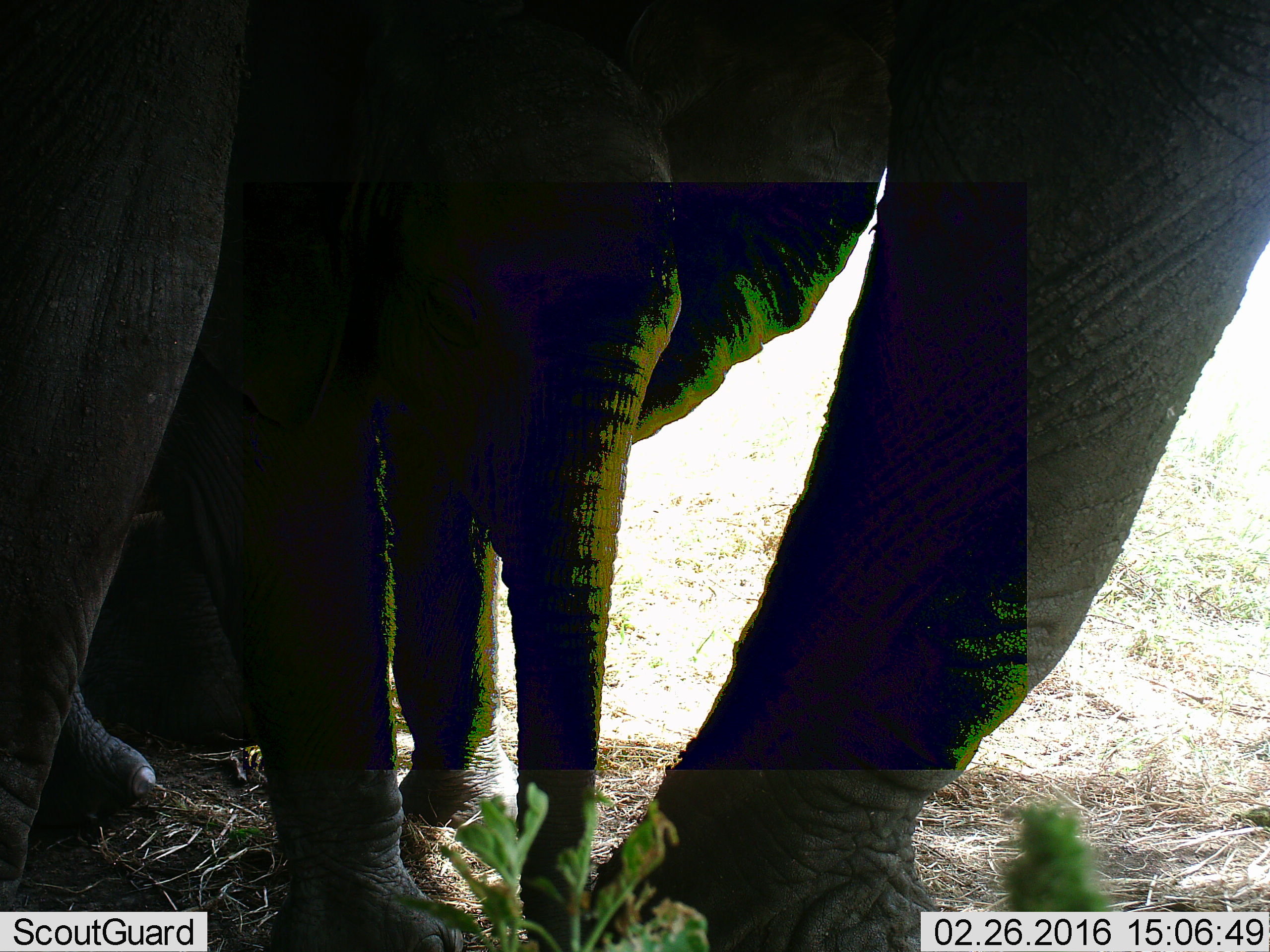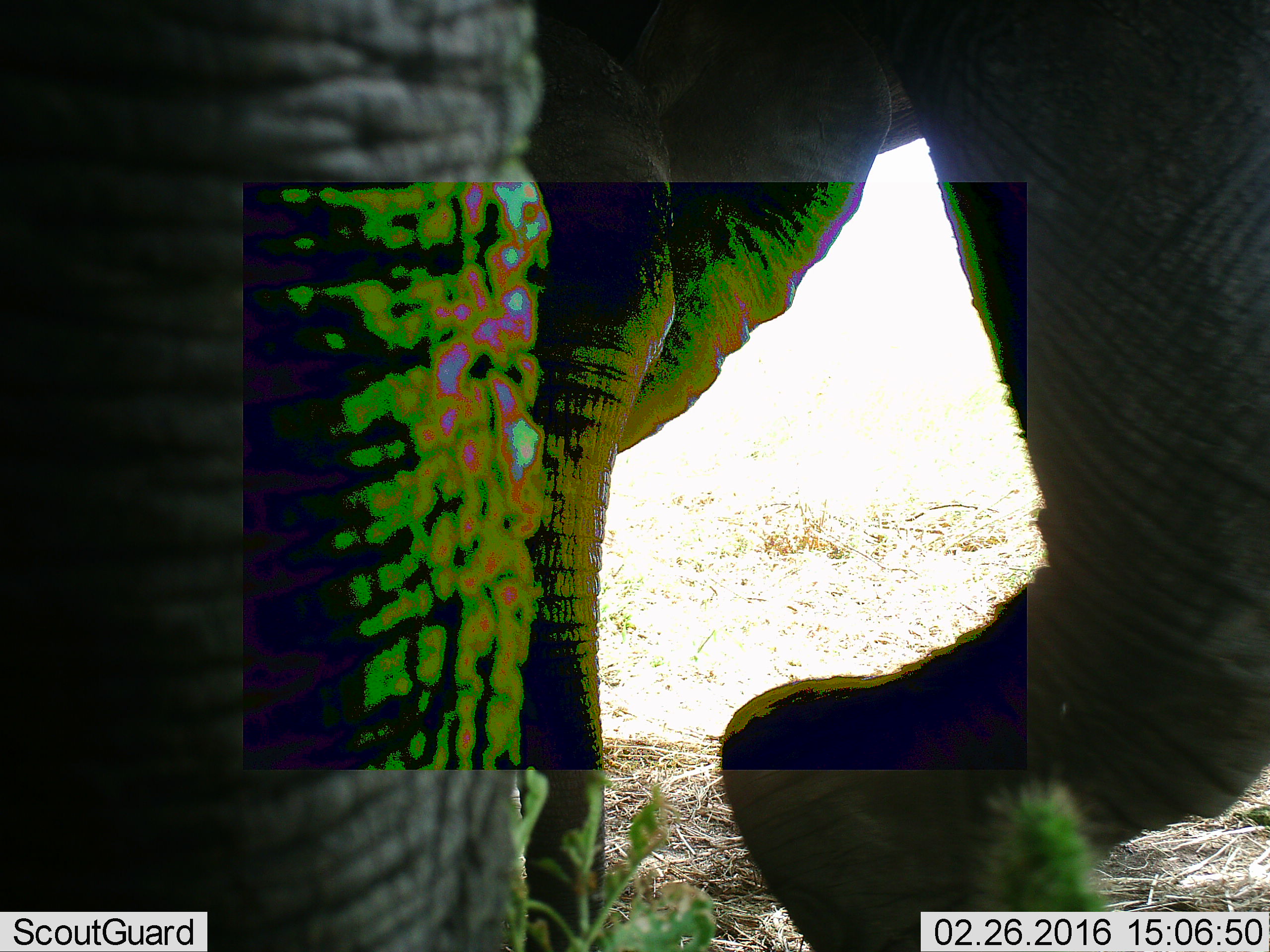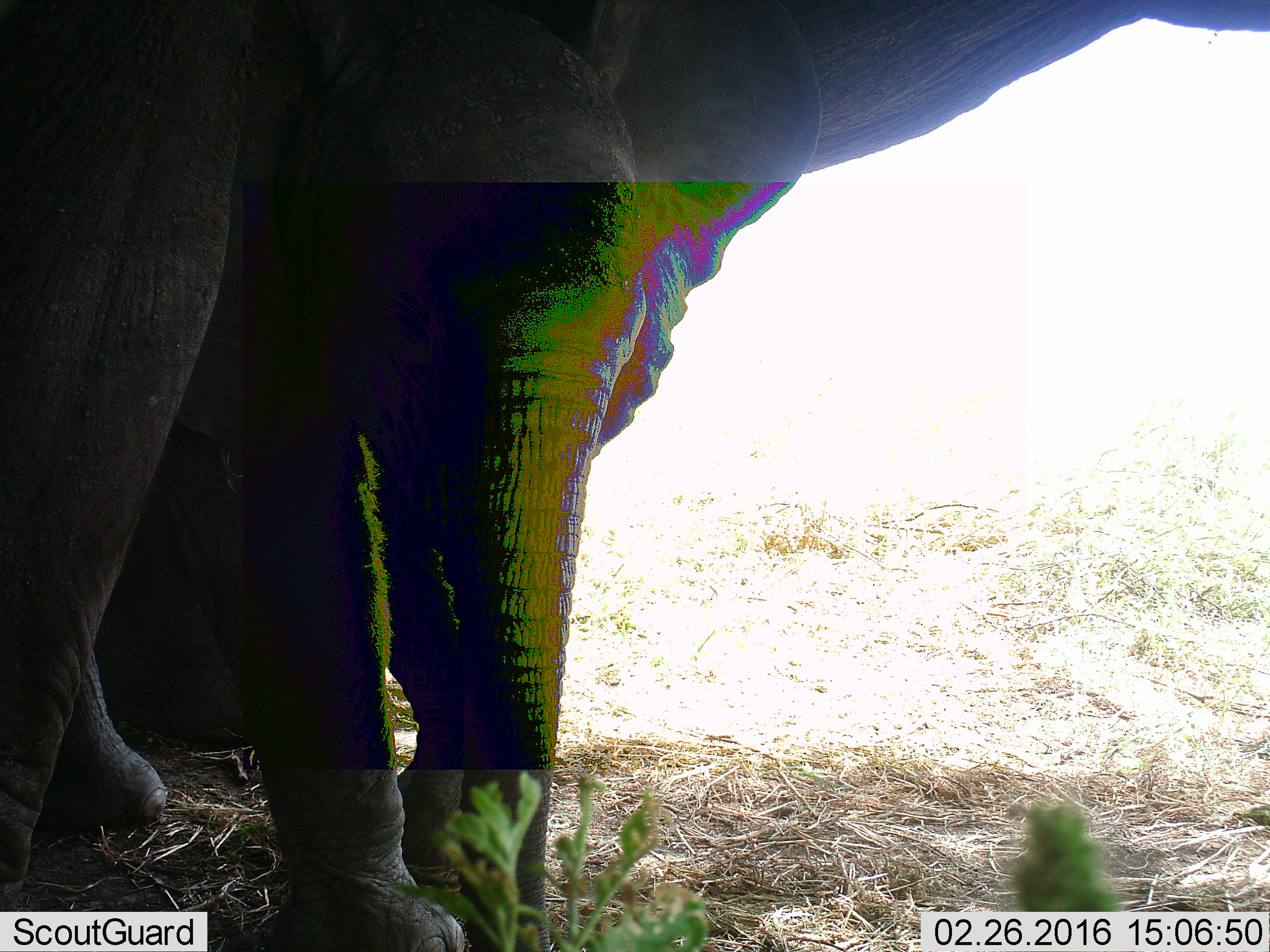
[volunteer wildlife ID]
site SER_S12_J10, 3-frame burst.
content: unidentified animal